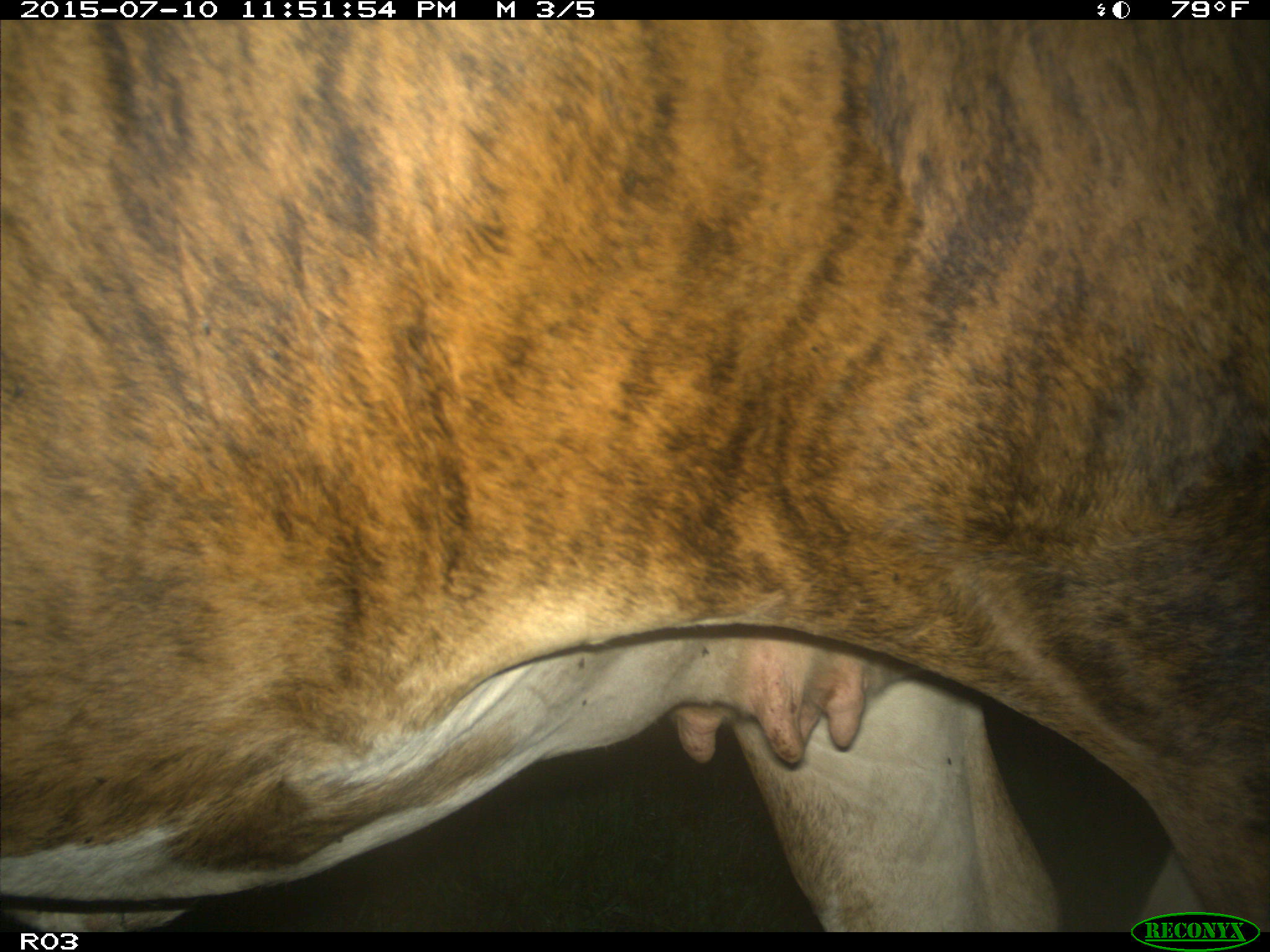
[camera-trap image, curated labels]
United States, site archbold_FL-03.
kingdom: Animalia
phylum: Chordata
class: Mammalia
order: Artiodactyla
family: Bovidae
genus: Bos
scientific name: Bos taurus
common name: domestic cow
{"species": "Bos taurus (domestic cow)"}